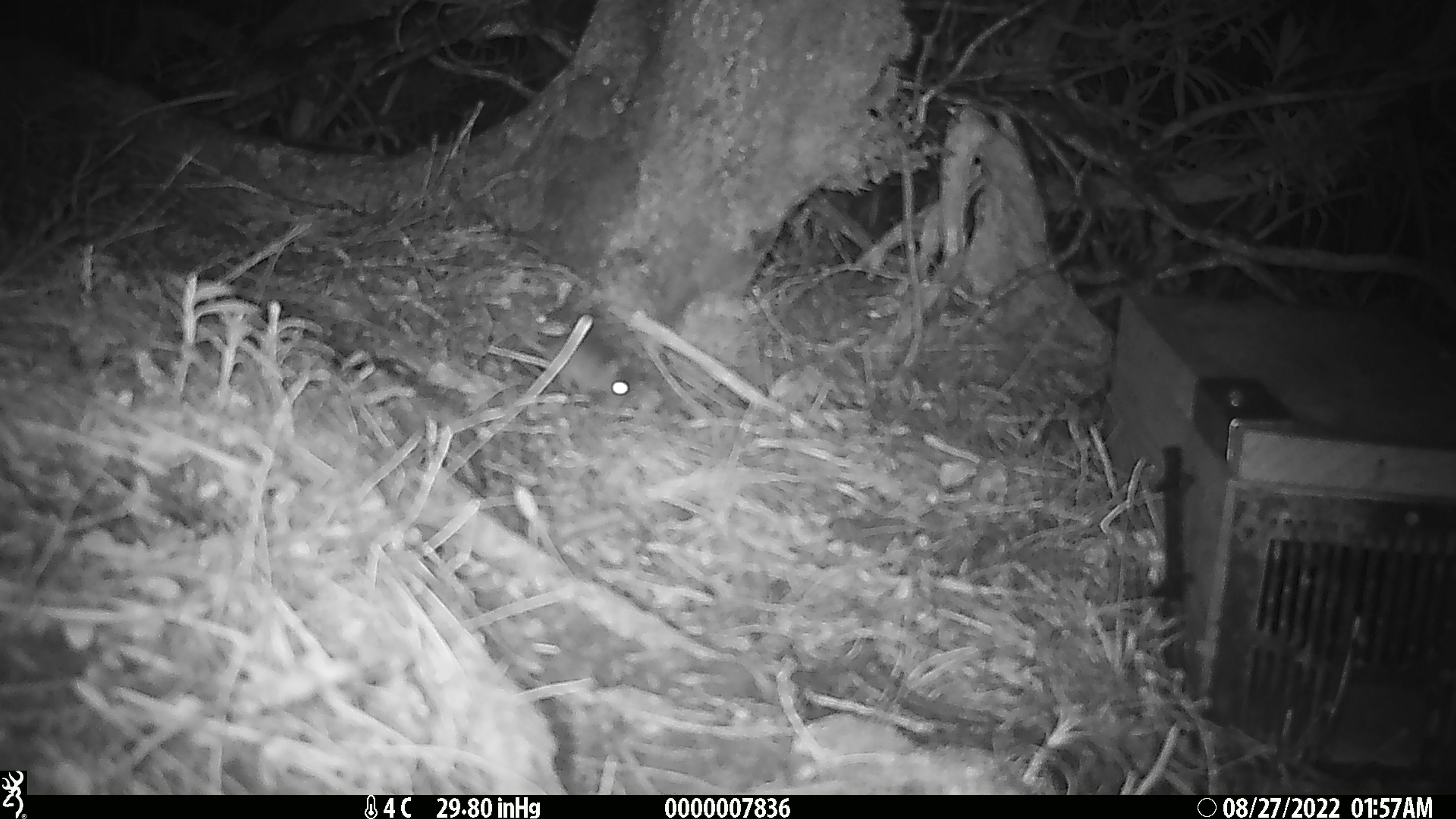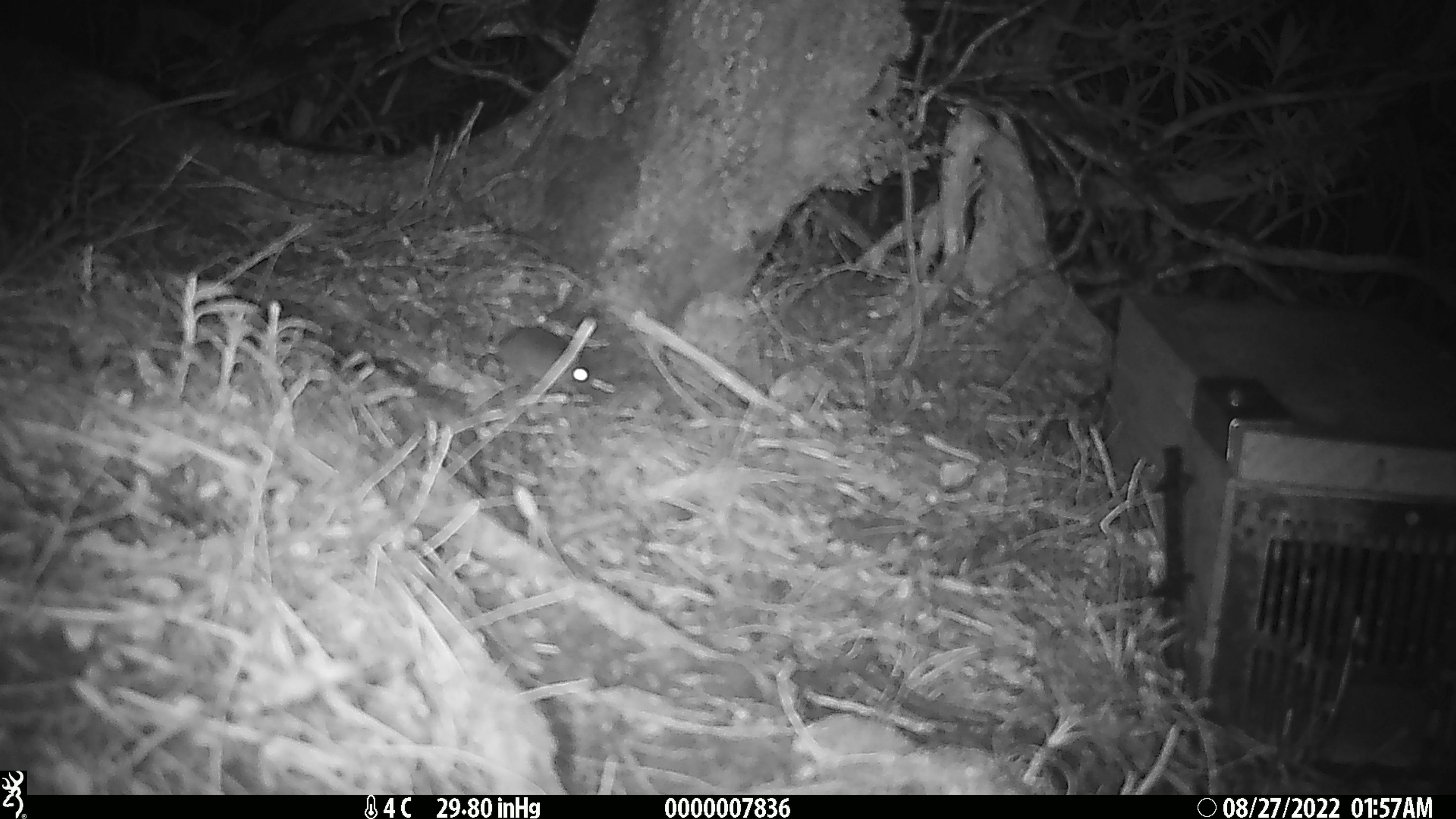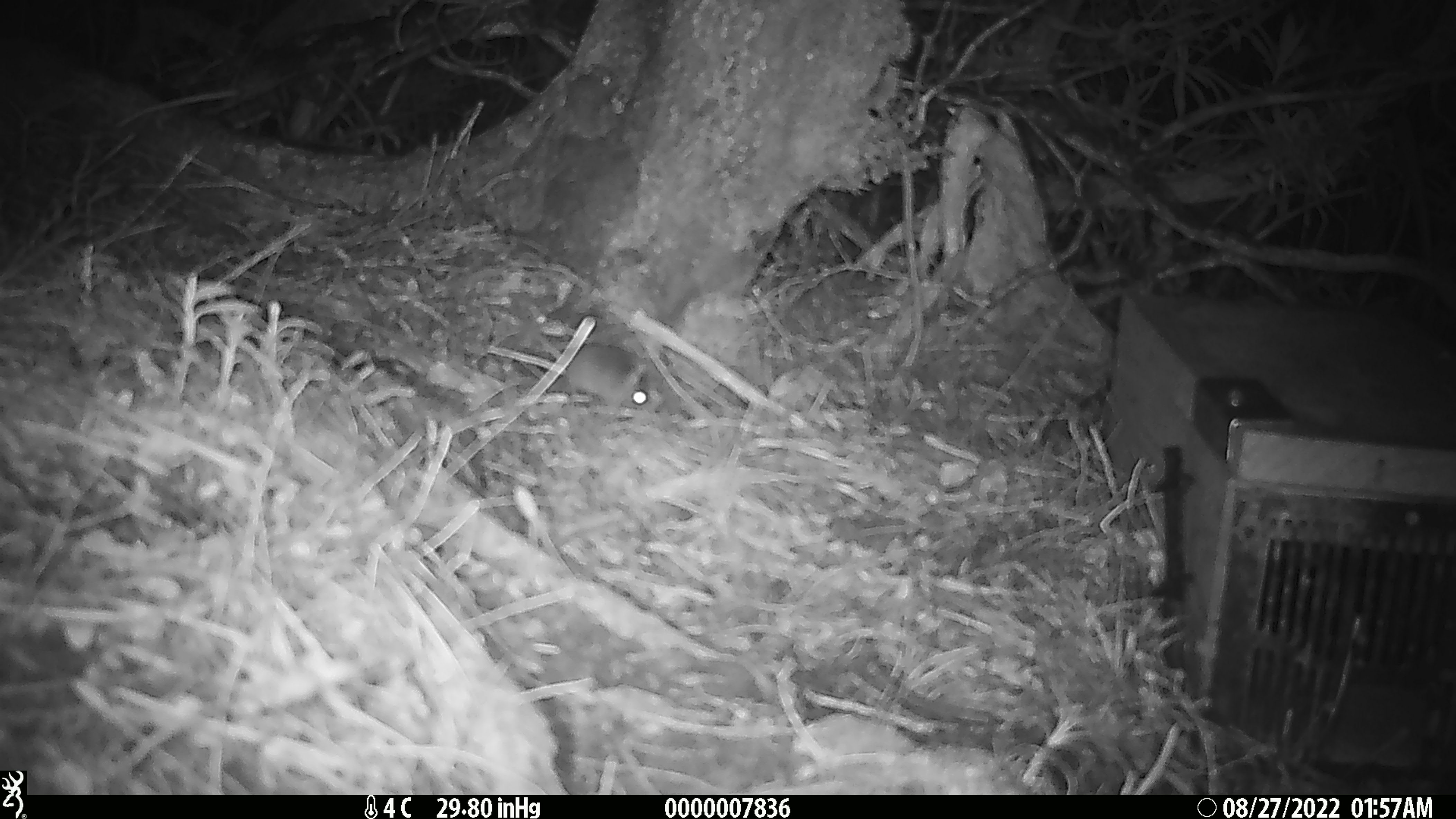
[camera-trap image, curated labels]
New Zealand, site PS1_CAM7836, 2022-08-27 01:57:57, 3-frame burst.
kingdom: Animalia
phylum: Chordata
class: Mammalia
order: Rodentia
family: Muridae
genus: Mus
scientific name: Mus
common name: mouse